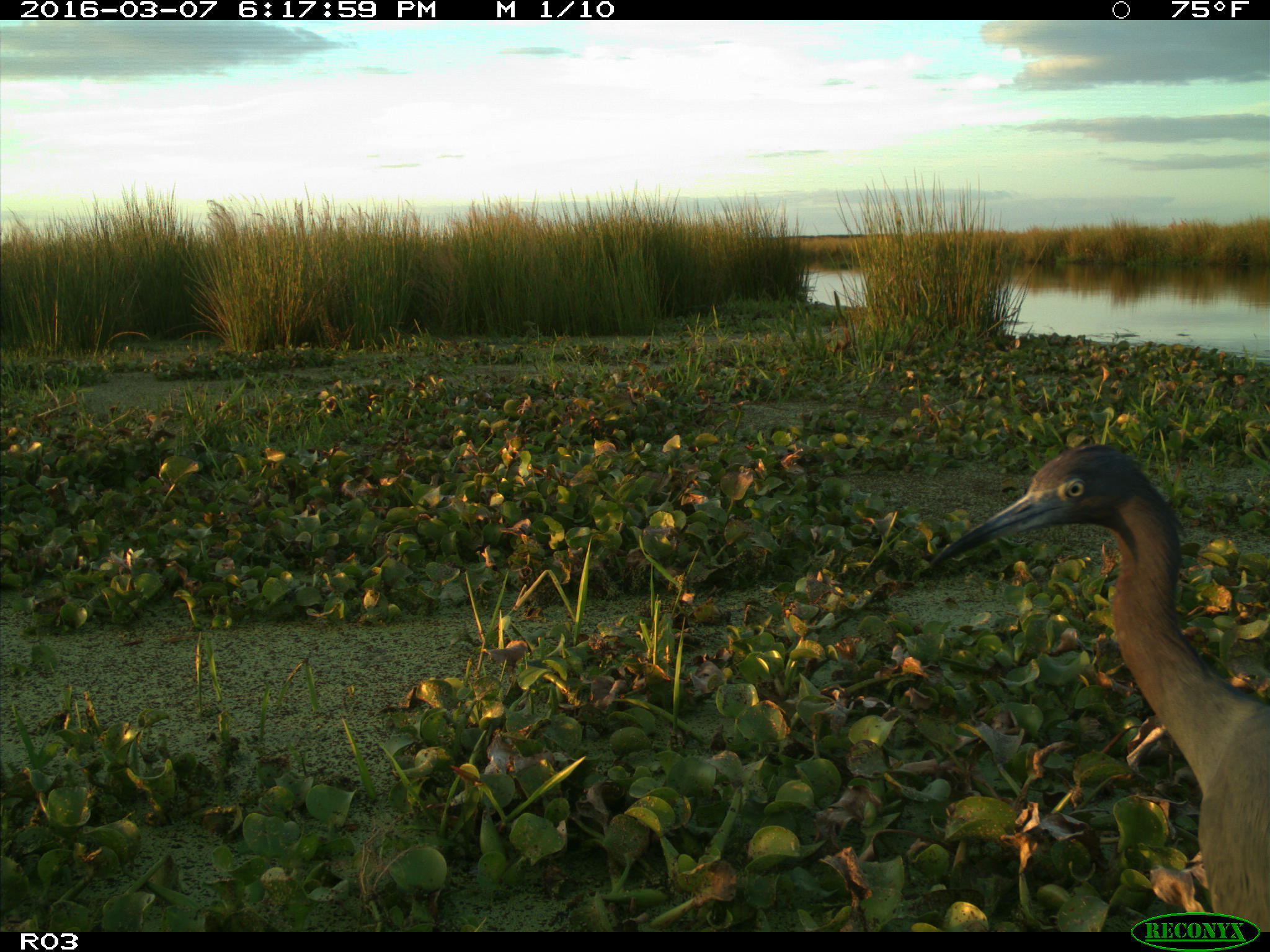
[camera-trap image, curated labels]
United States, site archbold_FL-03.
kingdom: Animalia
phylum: Chordata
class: Aves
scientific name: Aves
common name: birds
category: unidentified bird